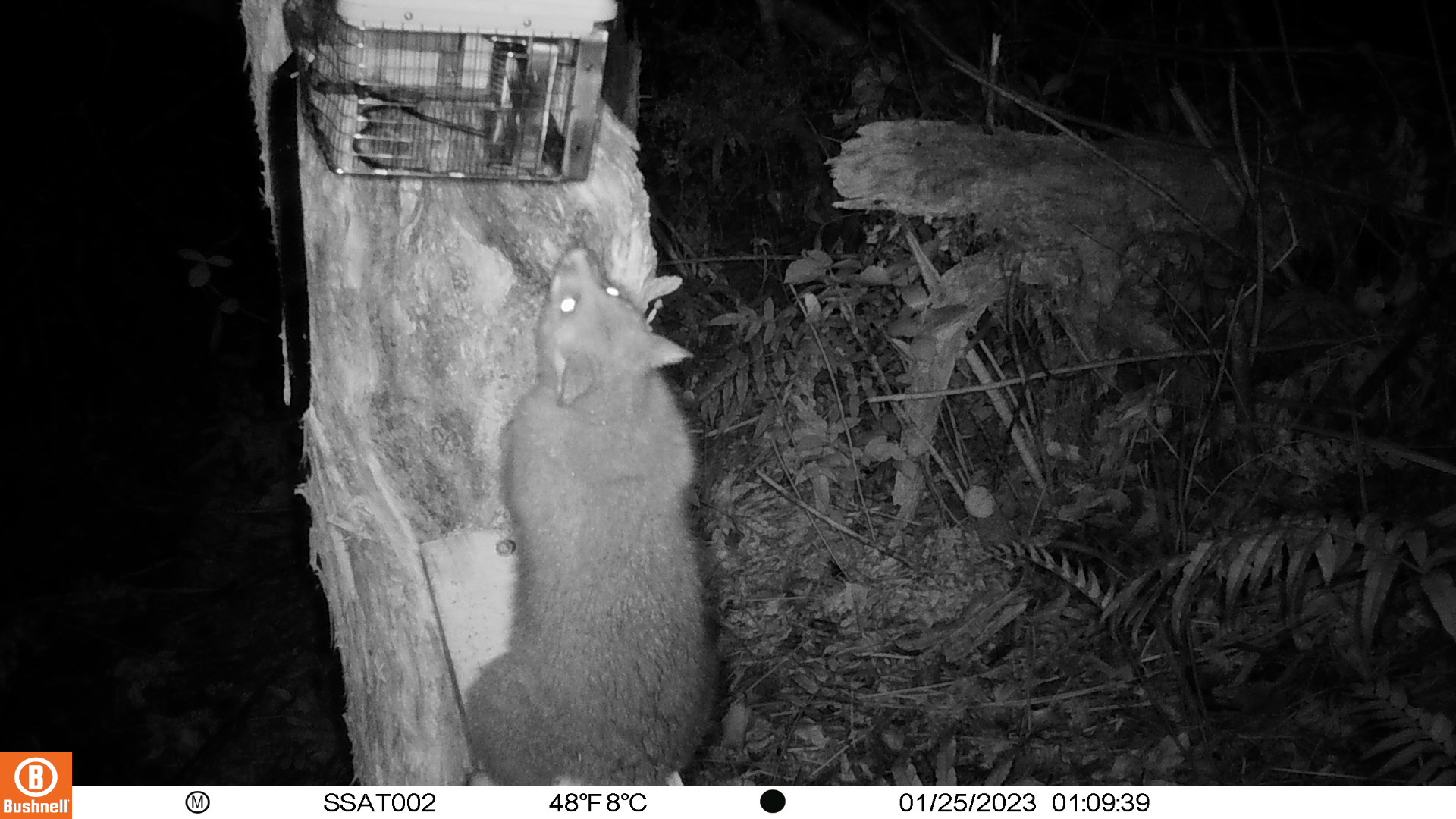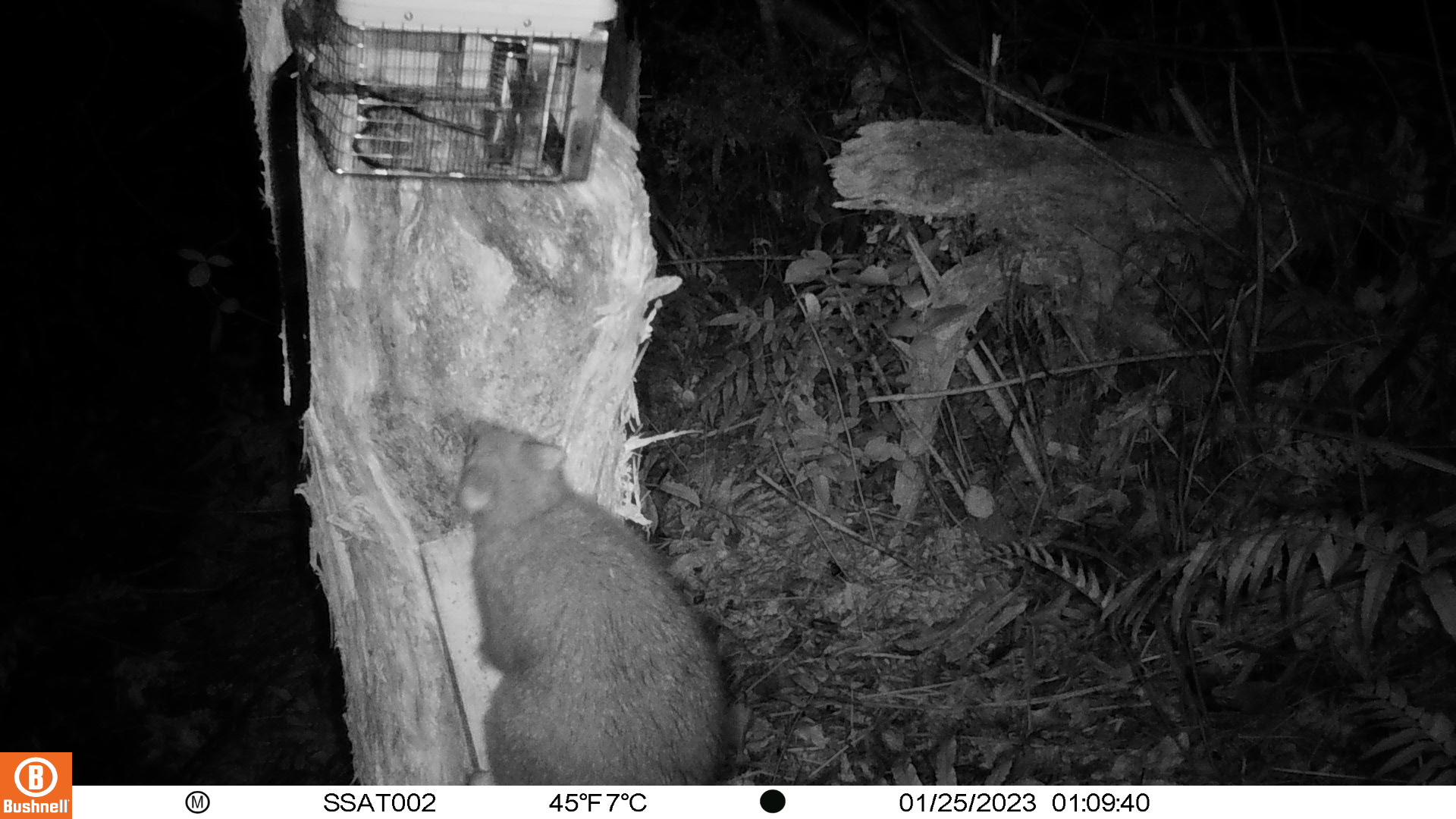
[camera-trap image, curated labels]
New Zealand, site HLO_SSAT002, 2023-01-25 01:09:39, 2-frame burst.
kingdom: Animalia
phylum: Chordata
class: Mammalia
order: Diprotodontia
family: Phalangeridae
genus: Trichosurus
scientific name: Trichosurus vulpecula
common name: common brushtail possum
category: possum